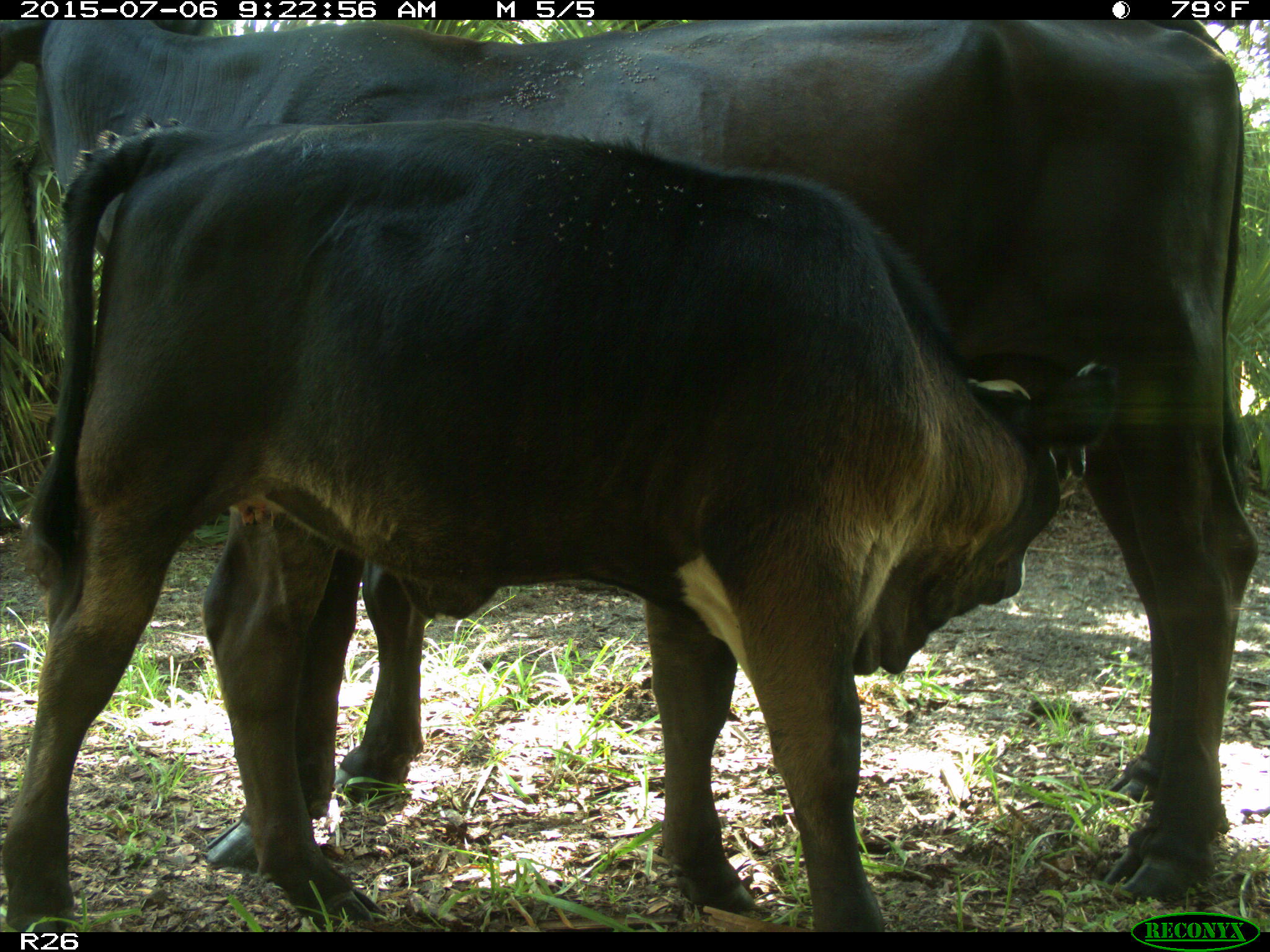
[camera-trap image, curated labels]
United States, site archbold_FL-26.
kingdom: Animalia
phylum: Chordata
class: Mammalia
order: Artiodactyla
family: Bovidae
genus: Bos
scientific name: Bos taurus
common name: domestic cow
Bos taurus (domestic cow).